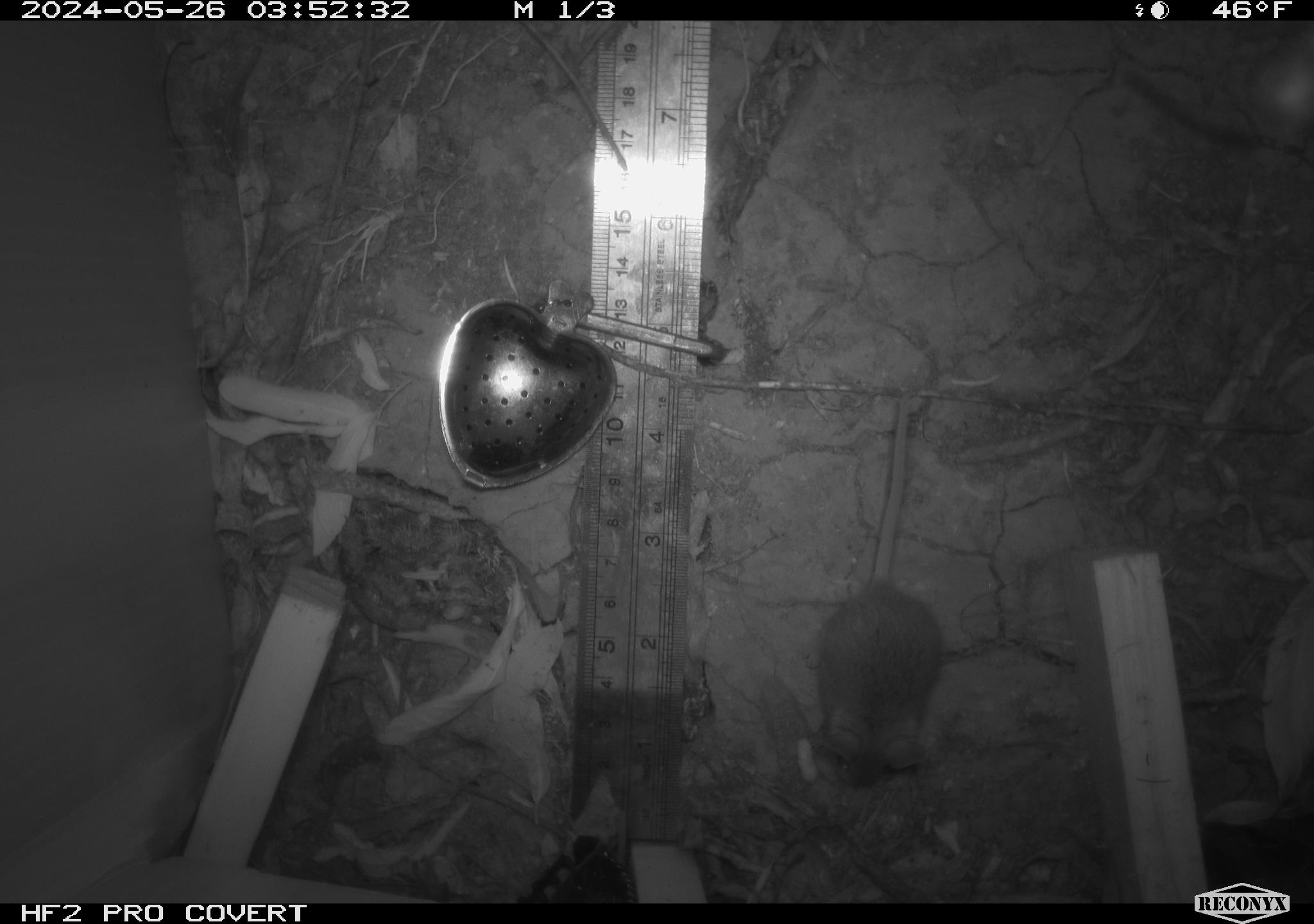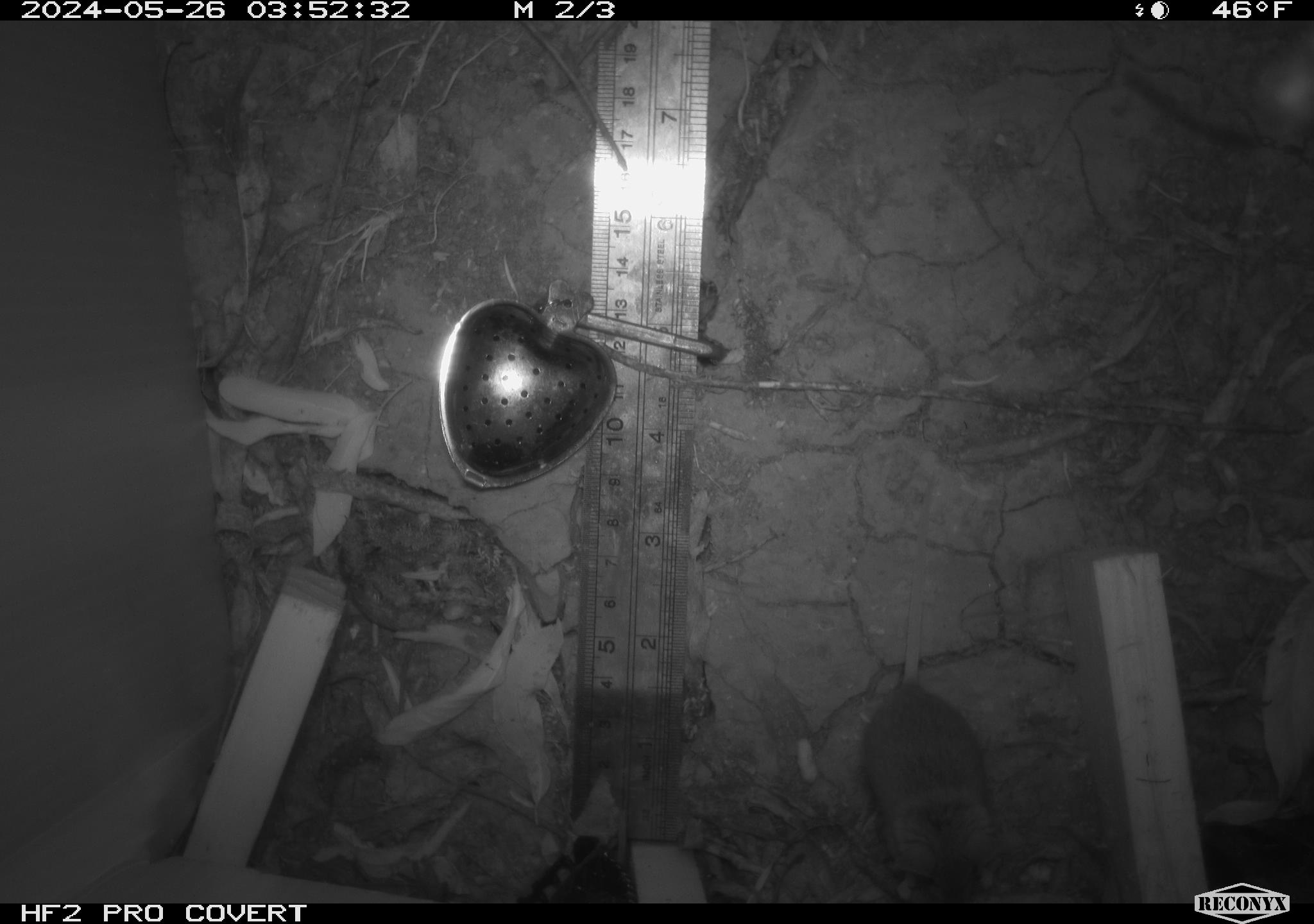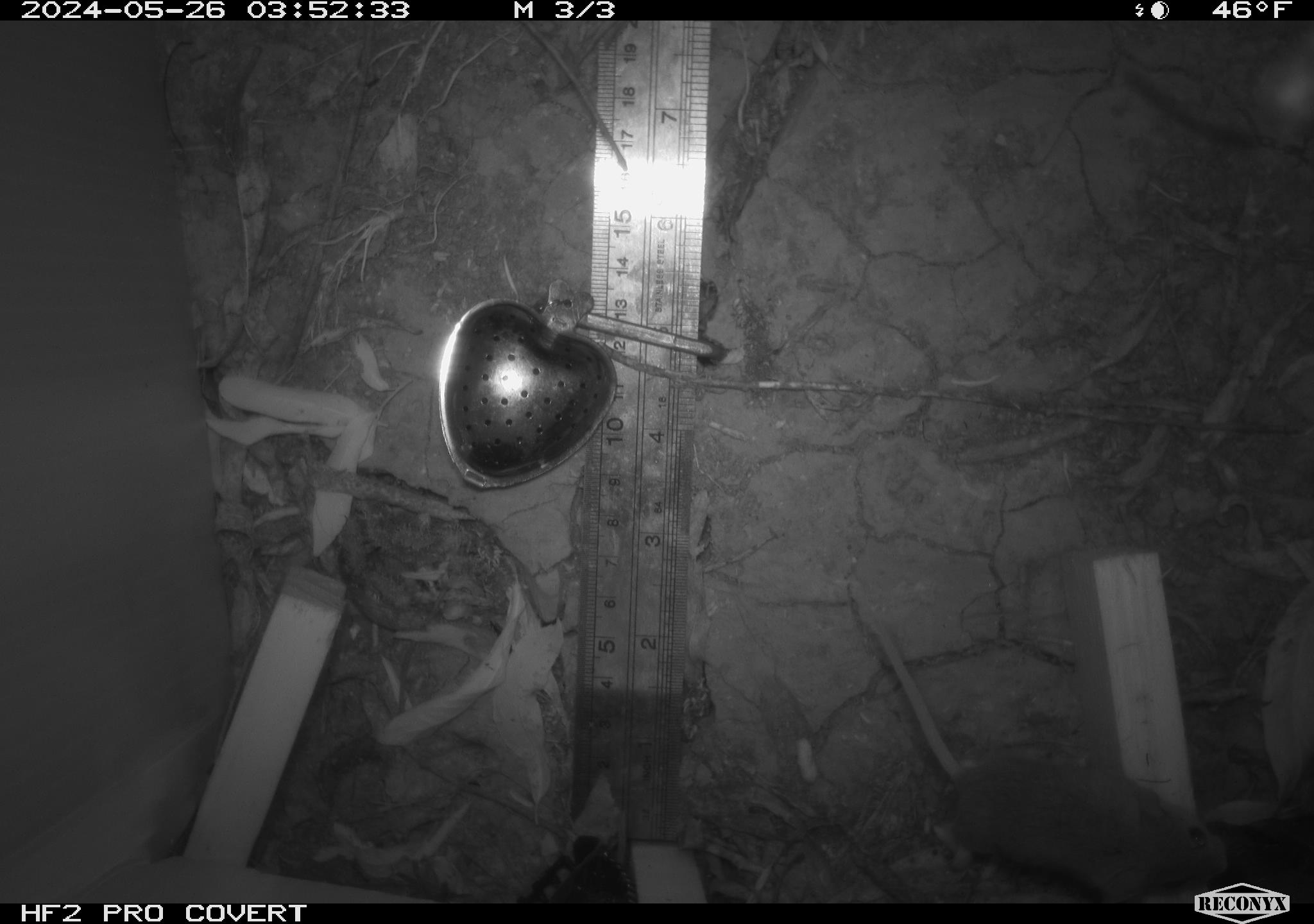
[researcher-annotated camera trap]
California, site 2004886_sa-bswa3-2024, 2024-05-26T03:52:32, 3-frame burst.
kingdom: Animalia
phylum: Chordata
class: Mammalia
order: Rodentia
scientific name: Rodentia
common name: mouse species